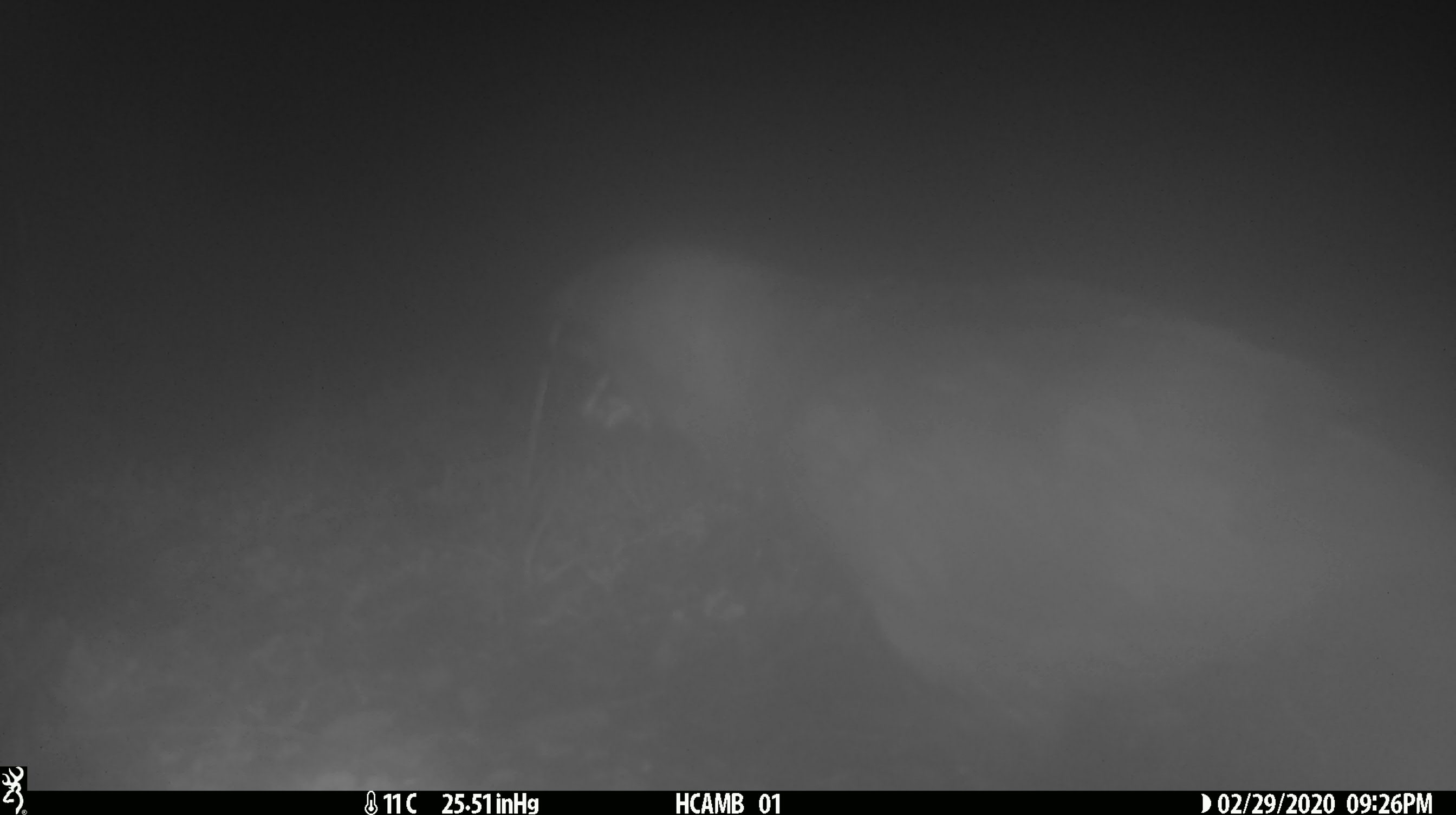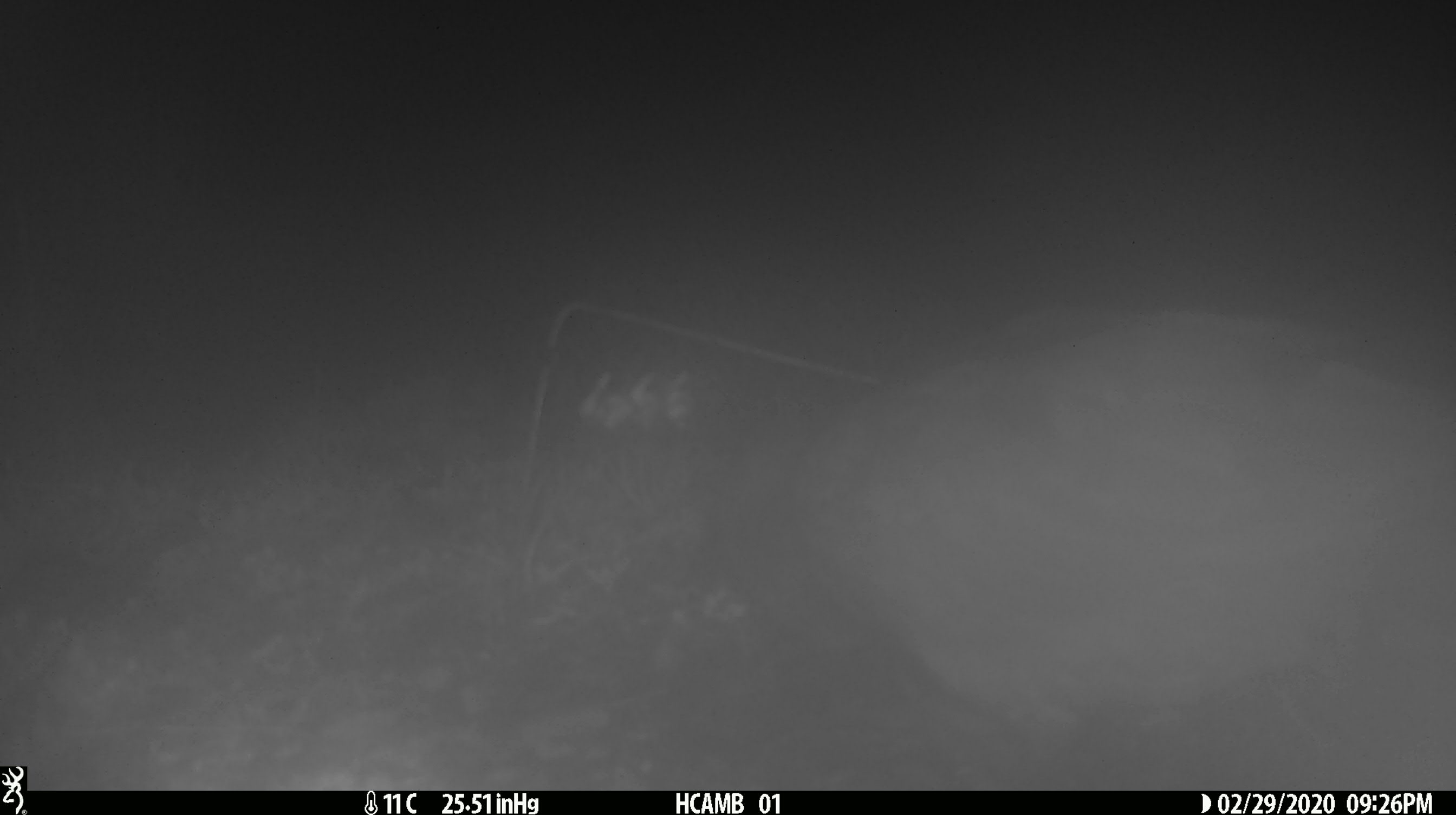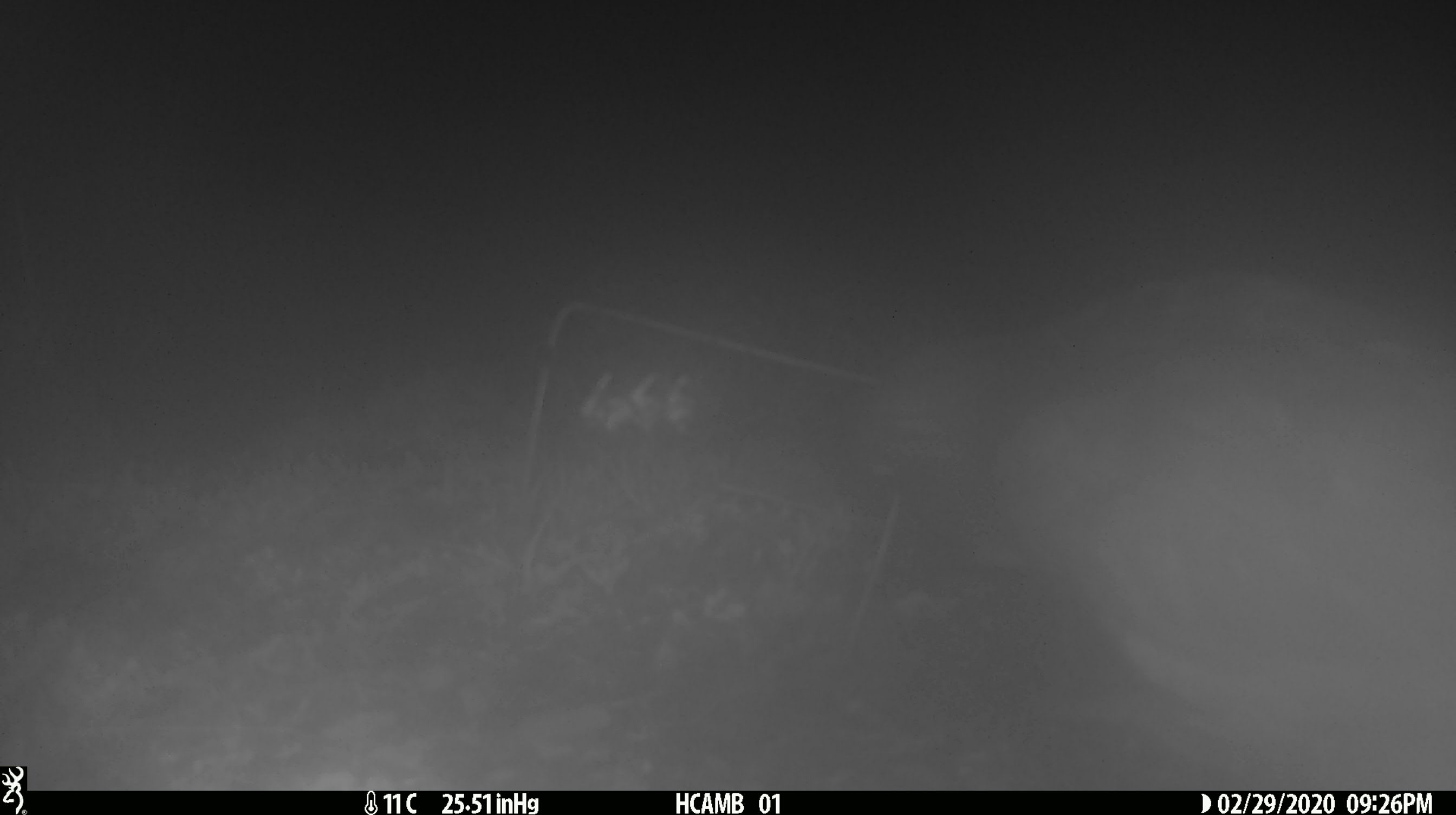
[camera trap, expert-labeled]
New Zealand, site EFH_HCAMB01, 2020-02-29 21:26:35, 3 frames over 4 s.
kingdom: Animalia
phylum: Chordata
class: Aves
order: Psittaciformes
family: Strigopidae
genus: Nestor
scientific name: Nestor notabilis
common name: kea